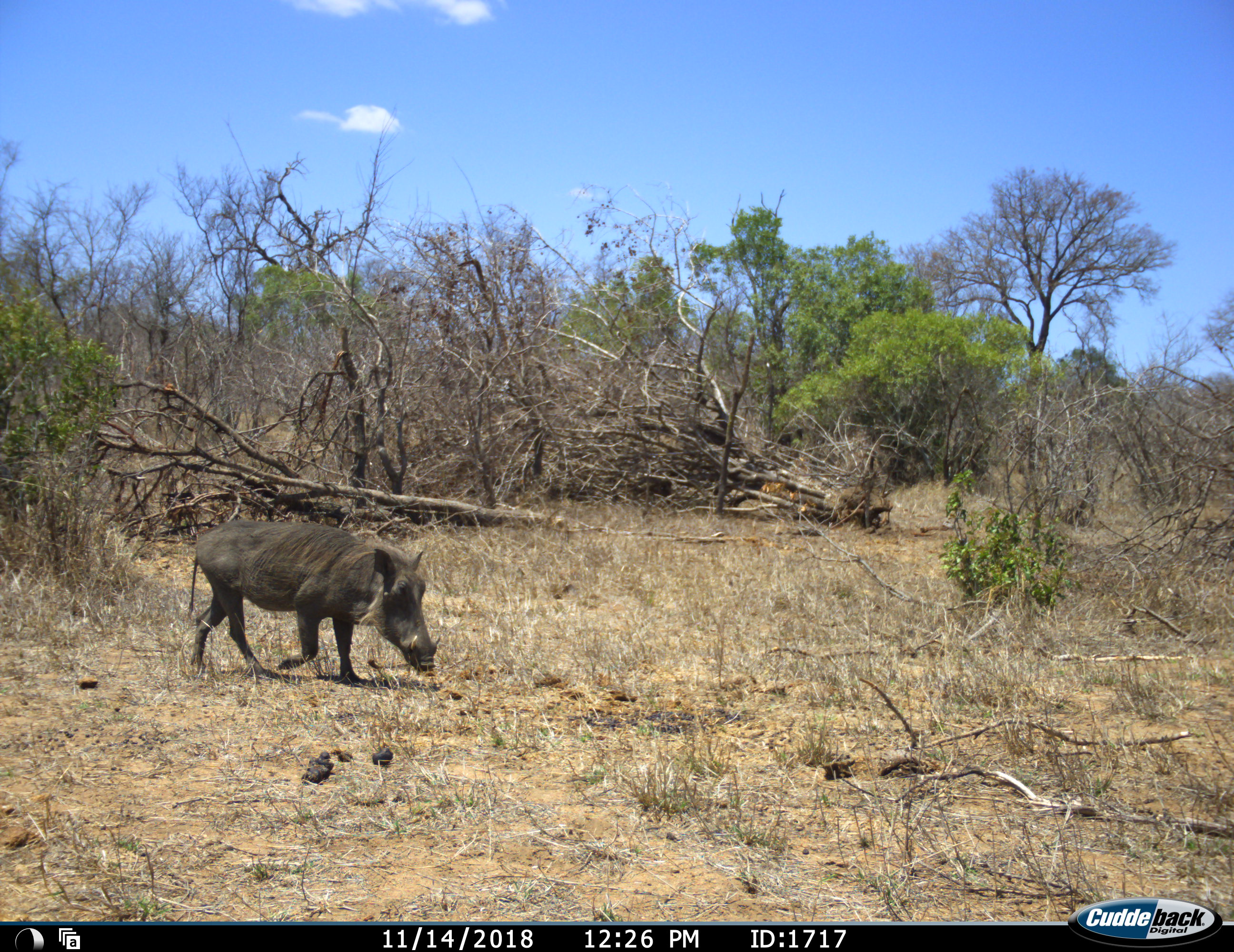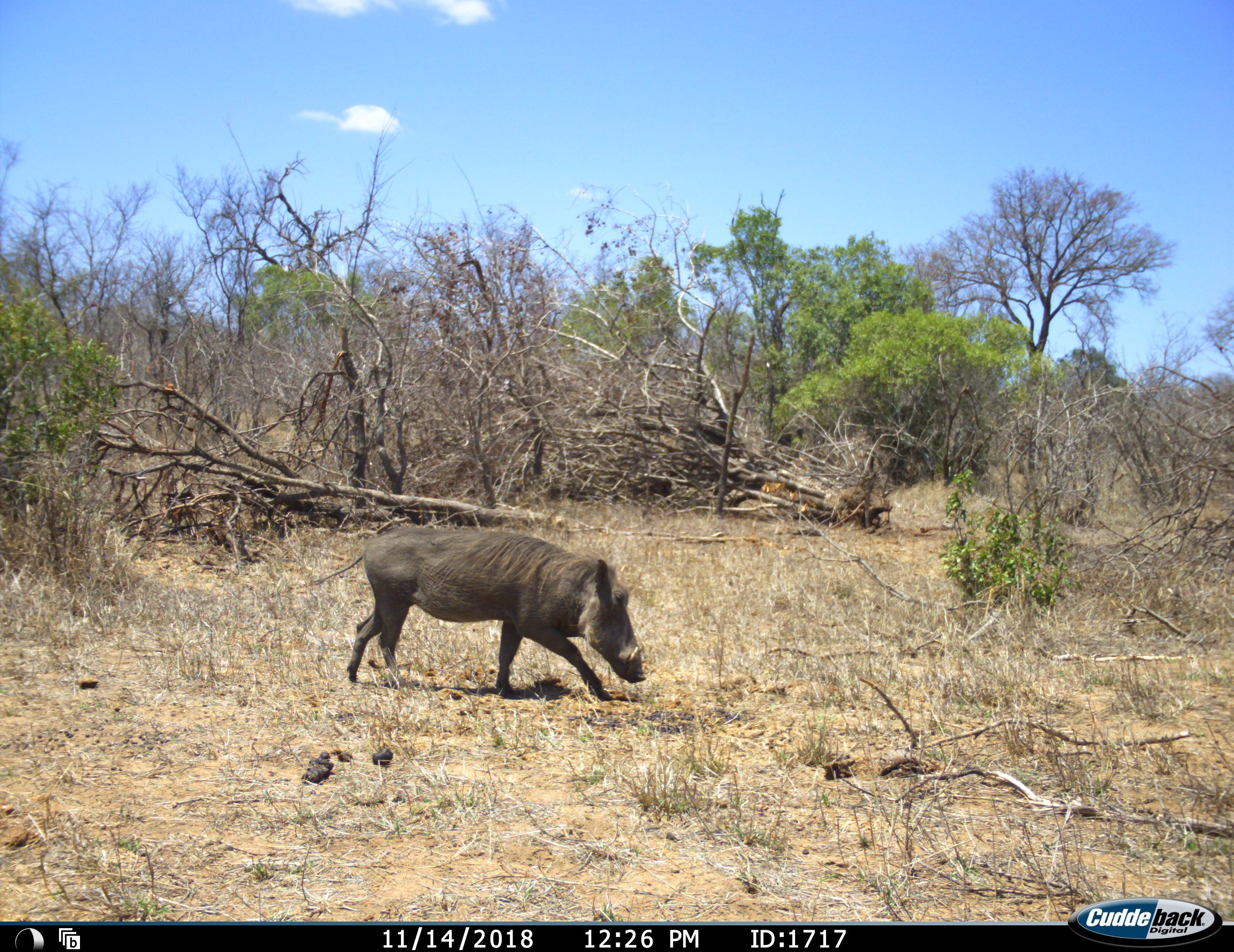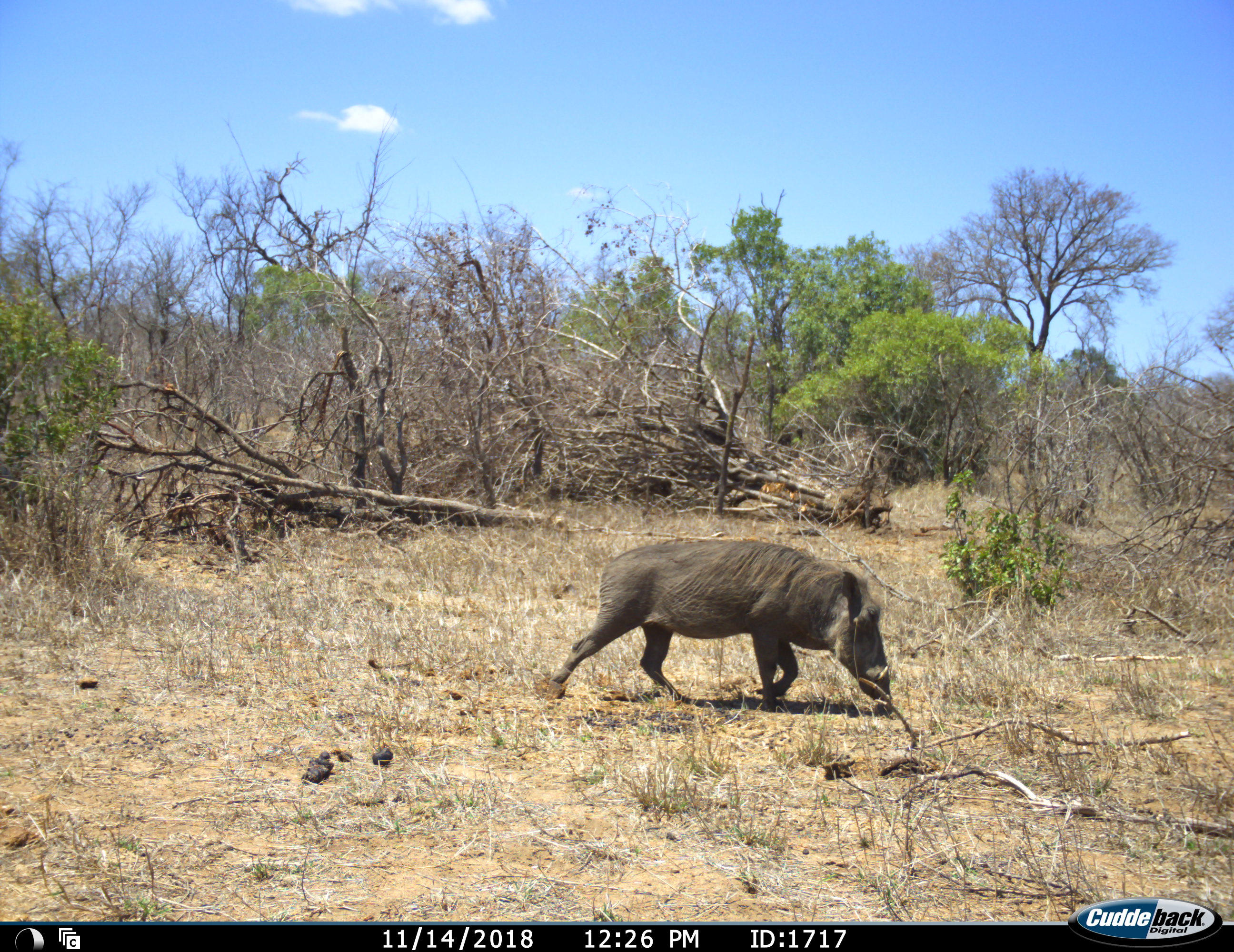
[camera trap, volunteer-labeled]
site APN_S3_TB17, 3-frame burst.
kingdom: Animalia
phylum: Chordata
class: Mammalia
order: Artiodactyla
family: Suidae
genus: Phacochoerus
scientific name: Phacochoerus africanus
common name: warthog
Warthog (Phacochoerus africanus), count 1. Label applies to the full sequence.